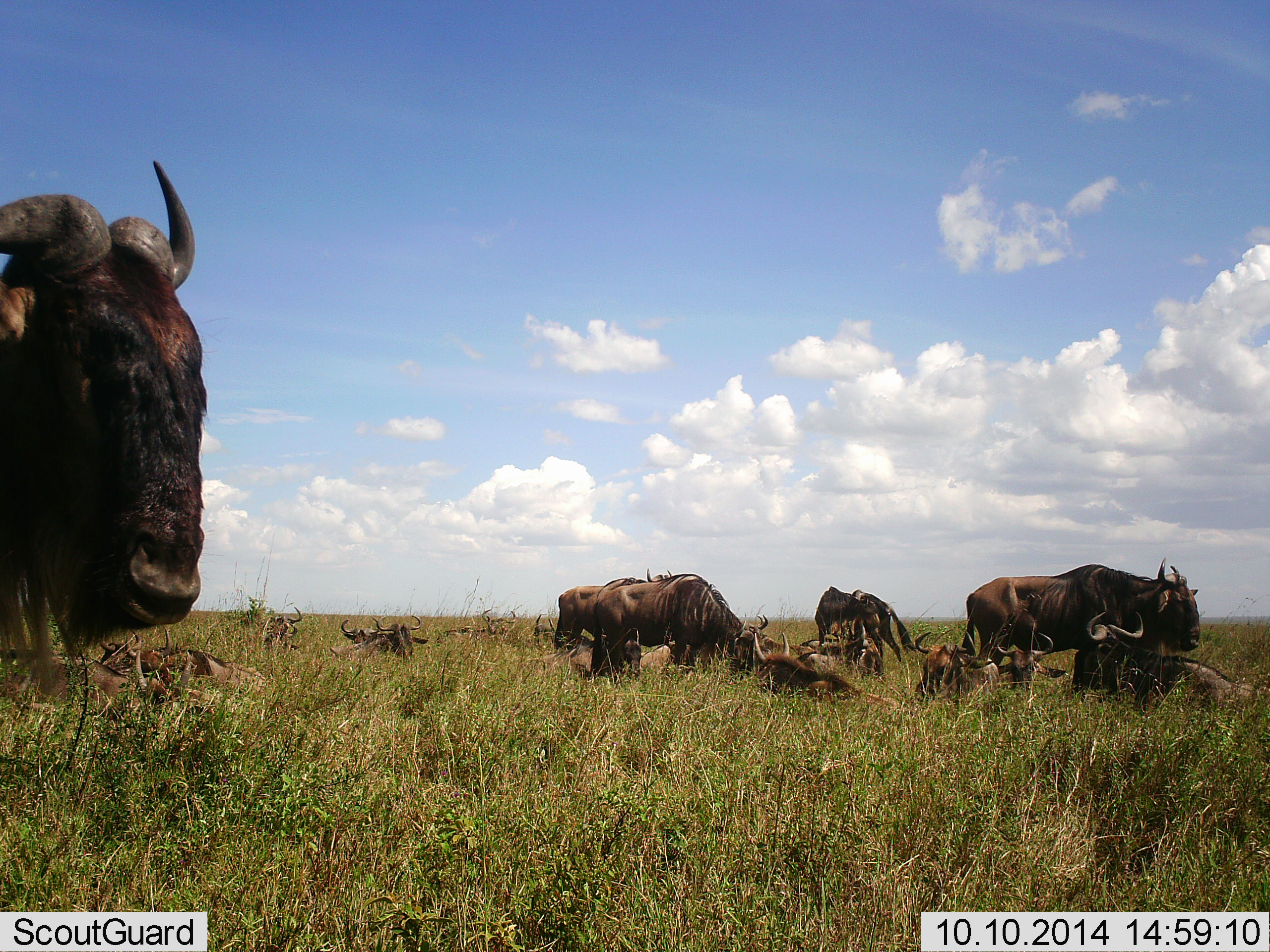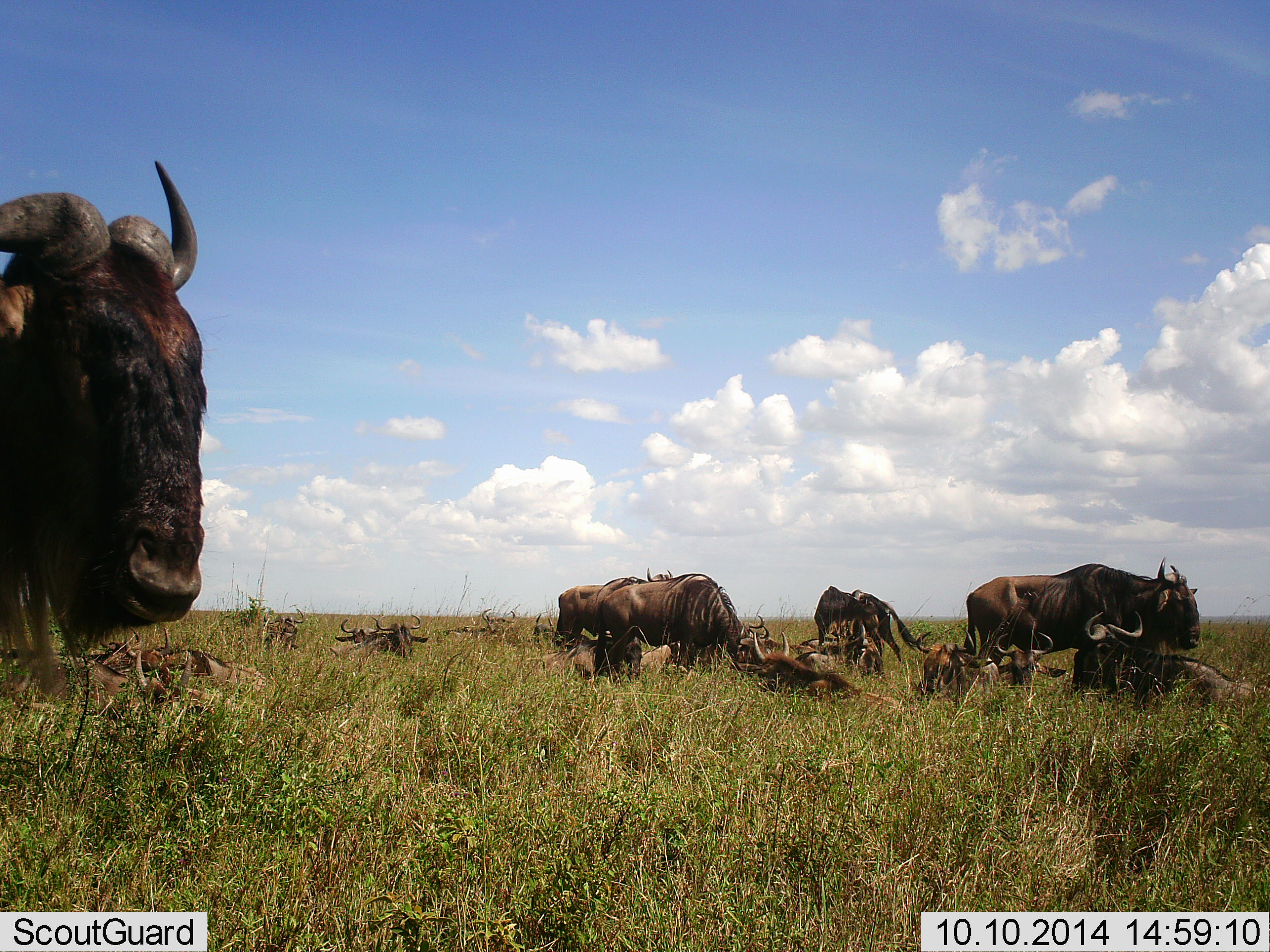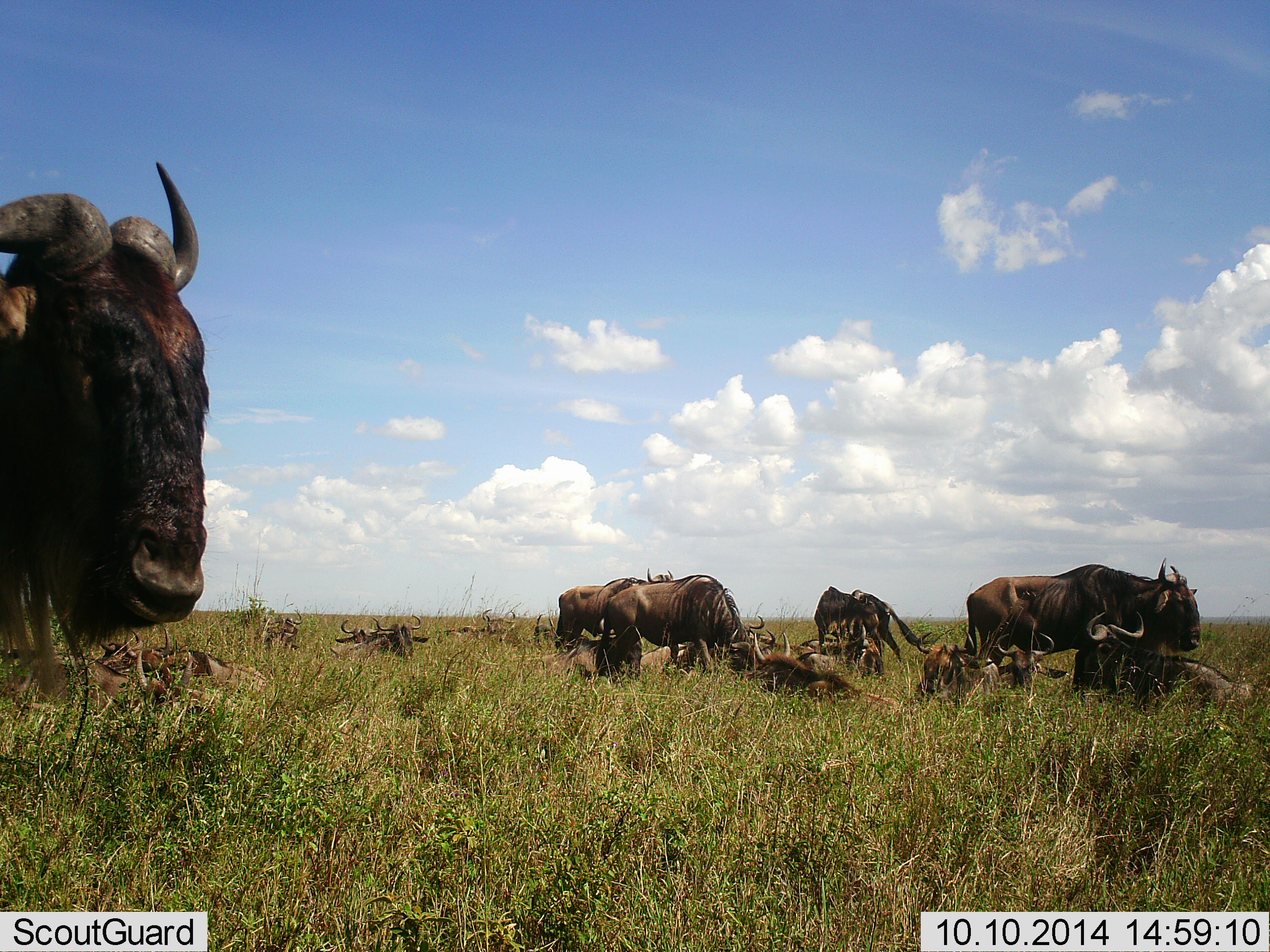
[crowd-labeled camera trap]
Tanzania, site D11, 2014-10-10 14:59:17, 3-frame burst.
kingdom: Animalia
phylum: Chordata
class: Mammalia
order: Artiodactyla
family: Bovidae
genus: Connochaetes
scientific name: Connochaetes taurinus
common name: blue wildebeest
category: wildebeest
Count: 11-50.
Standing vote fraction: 83%.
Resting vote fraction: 100%.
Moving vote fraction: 8%.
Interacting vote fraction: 17%.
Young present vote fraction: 17%.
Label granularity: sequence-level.